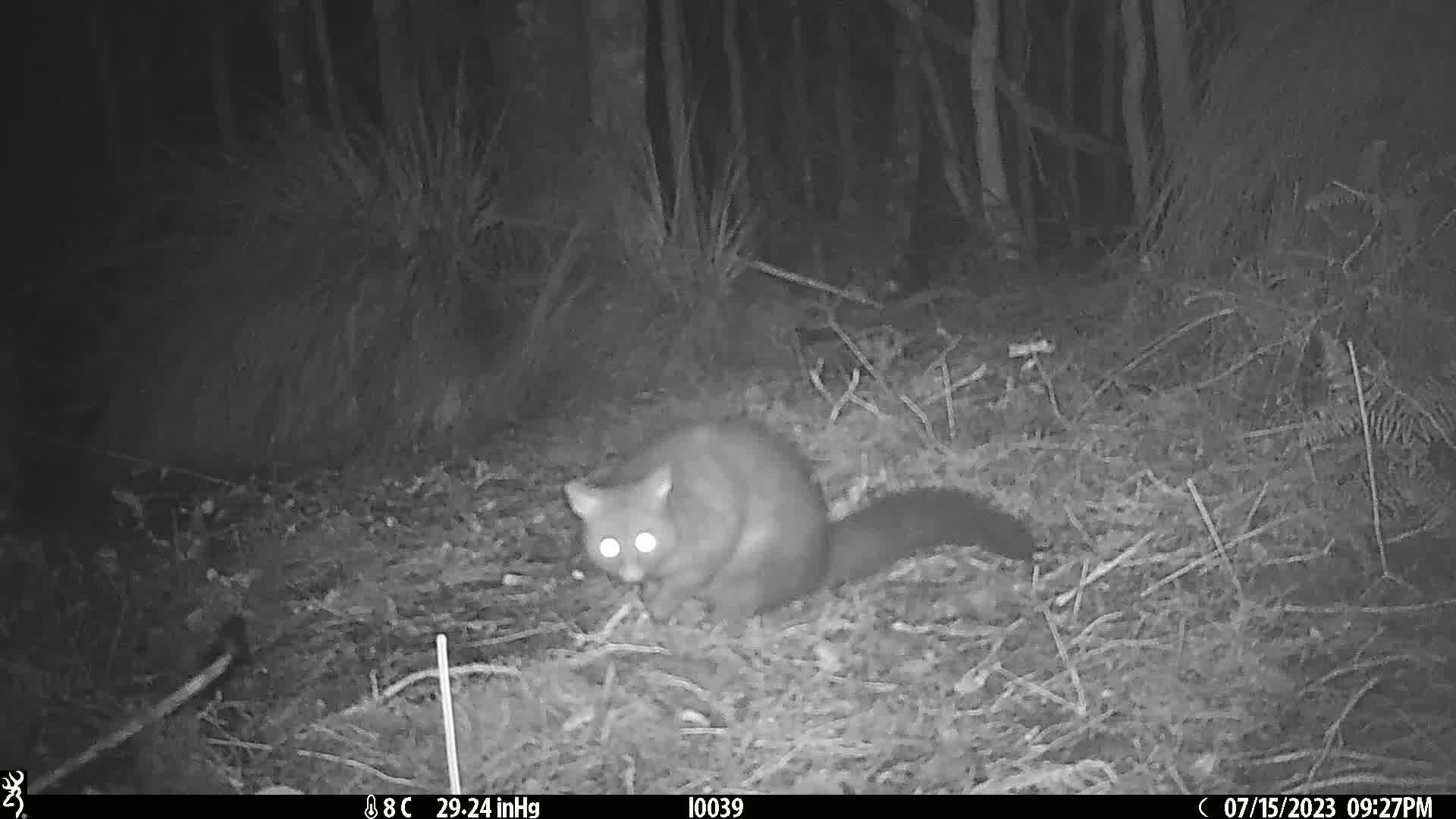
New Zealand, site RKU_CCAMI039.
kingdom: Animalia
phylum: Chordata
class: Mammalia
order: Diprotodontia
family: Phalangeridae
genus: Trichosurus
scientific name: Trichosurus vulpecula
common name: common brushtail possum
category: possum